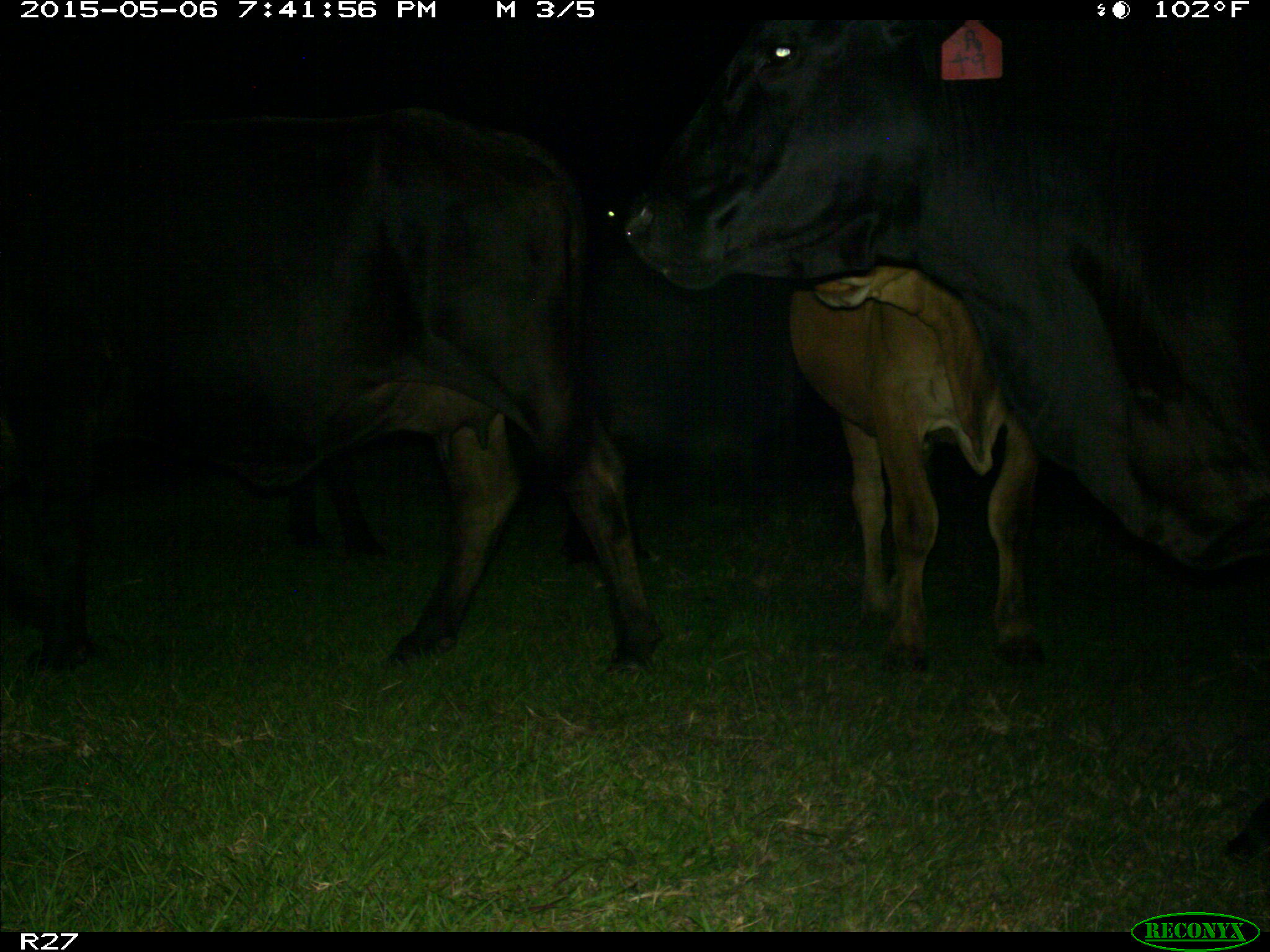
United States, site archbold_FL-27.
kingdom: Animalia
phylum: Chordata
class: Mammalia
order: Artiodactyla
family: Bovidae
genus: Bos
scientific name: Bos taurus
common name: domestic cow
Bos taurus (domestic cow).